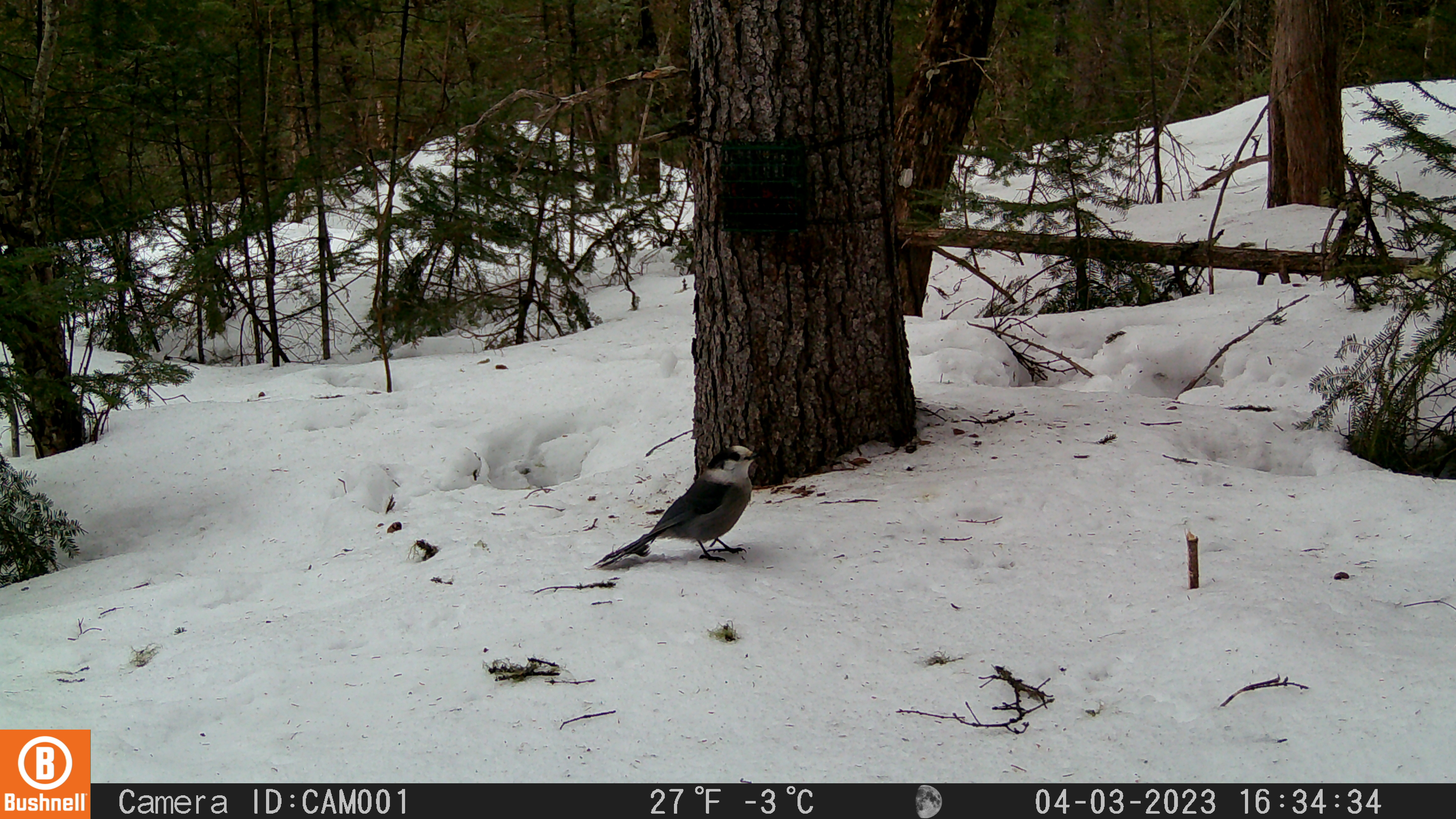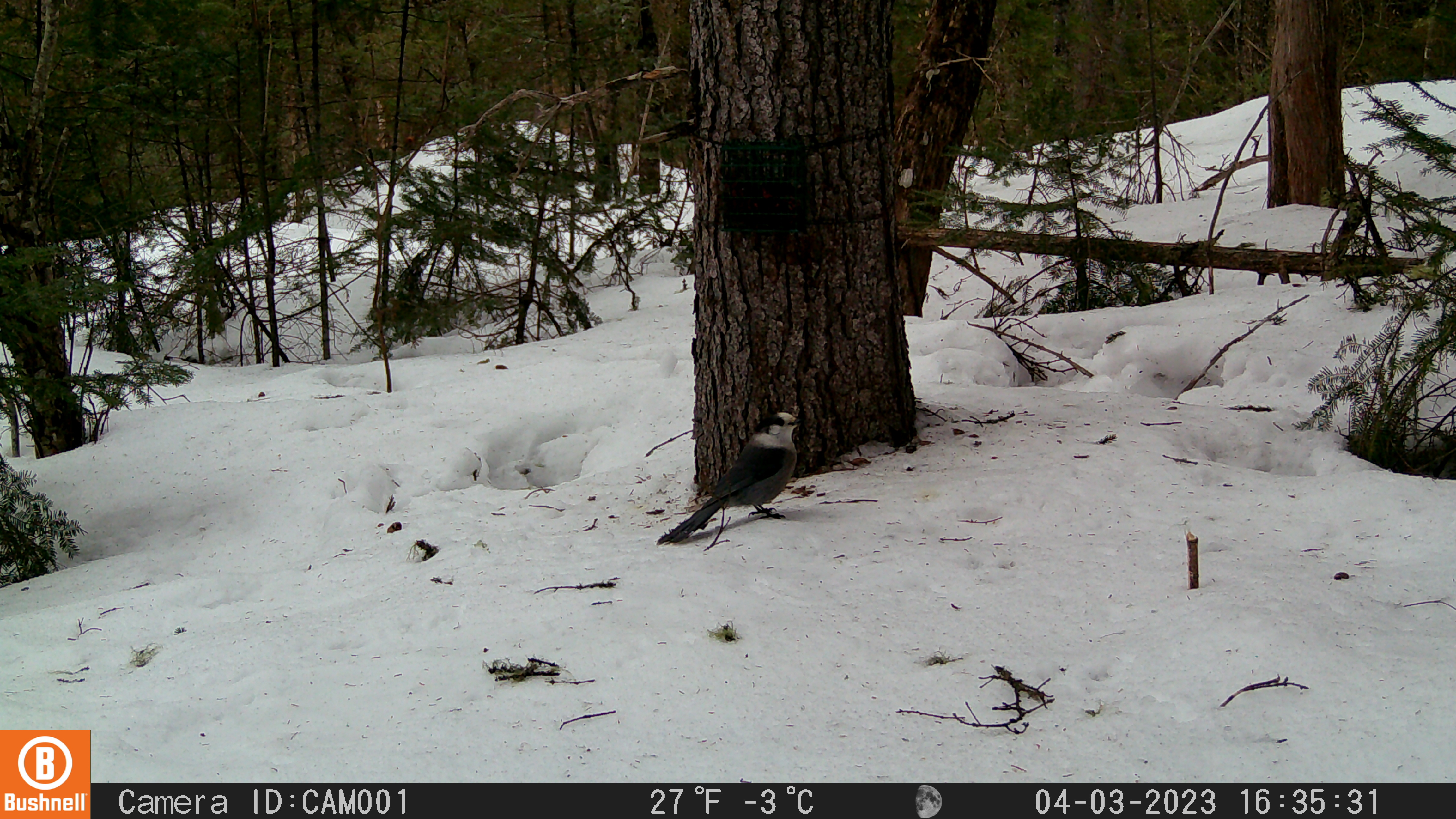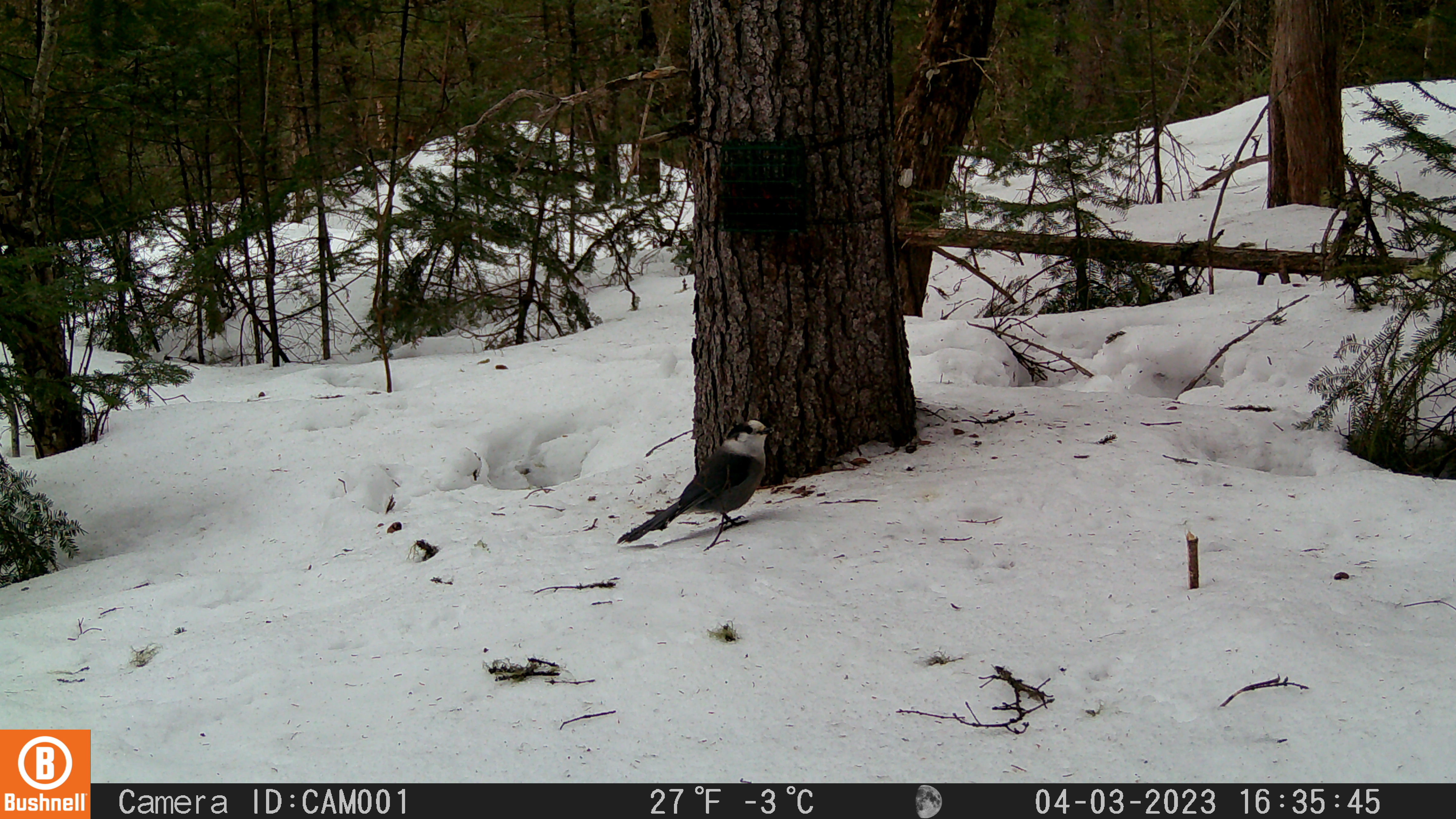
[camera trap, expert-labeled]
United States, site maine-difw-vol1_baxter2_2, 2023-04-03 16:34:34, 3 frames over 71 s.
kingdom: Animalia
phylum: Chordata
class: Aves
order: Passeriformes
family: Corvidae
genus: Perisoreus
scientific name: Perisoreus canadensis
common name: canada jay